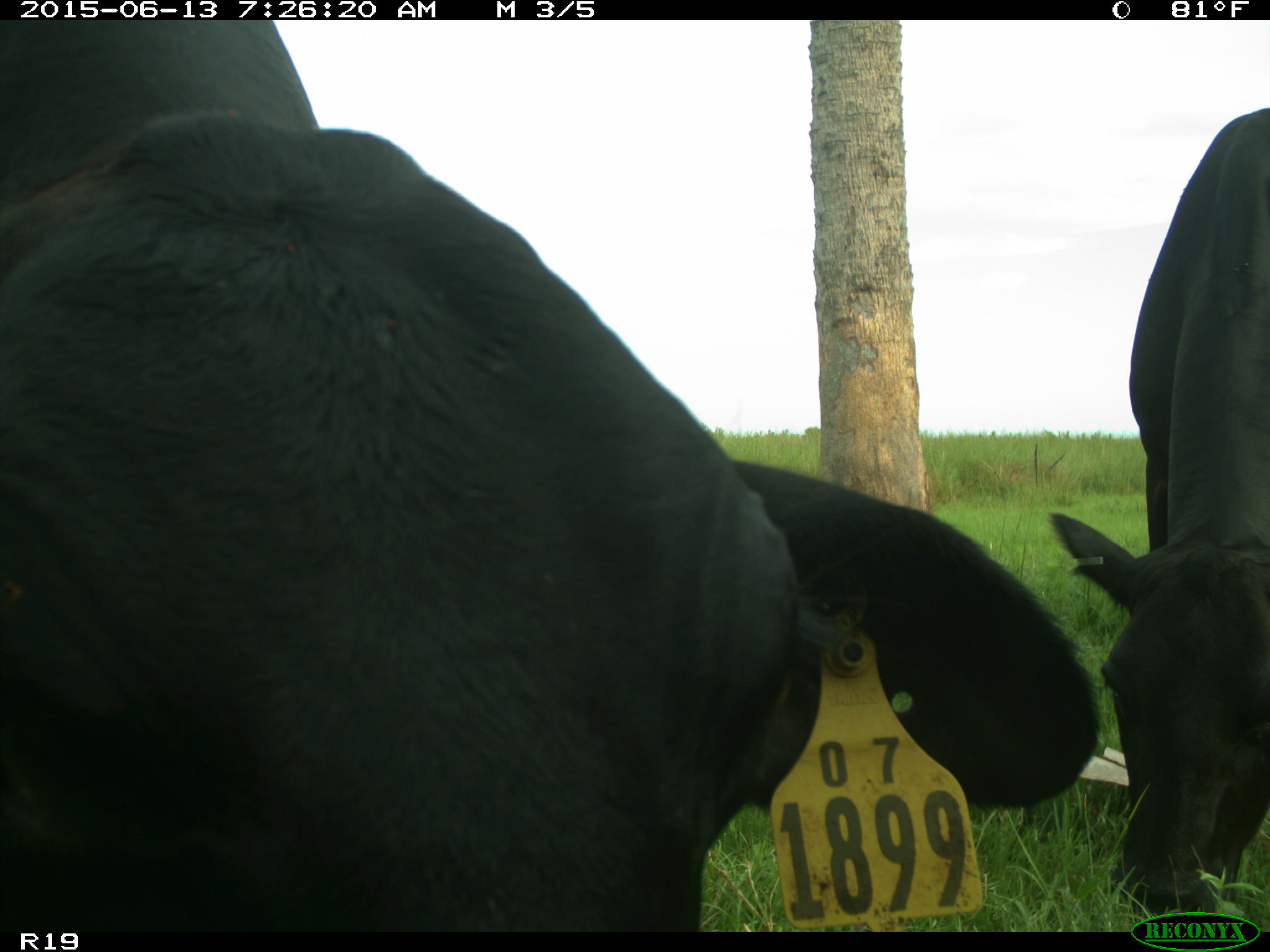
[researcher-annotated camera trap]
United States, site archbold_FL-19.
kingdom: Animalia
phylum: Chordata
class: Mammalia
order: Artiodactyla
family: Bovidae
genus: Bos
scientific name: Bos taurus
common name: domestic cow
Bos taurus (domestic cow).